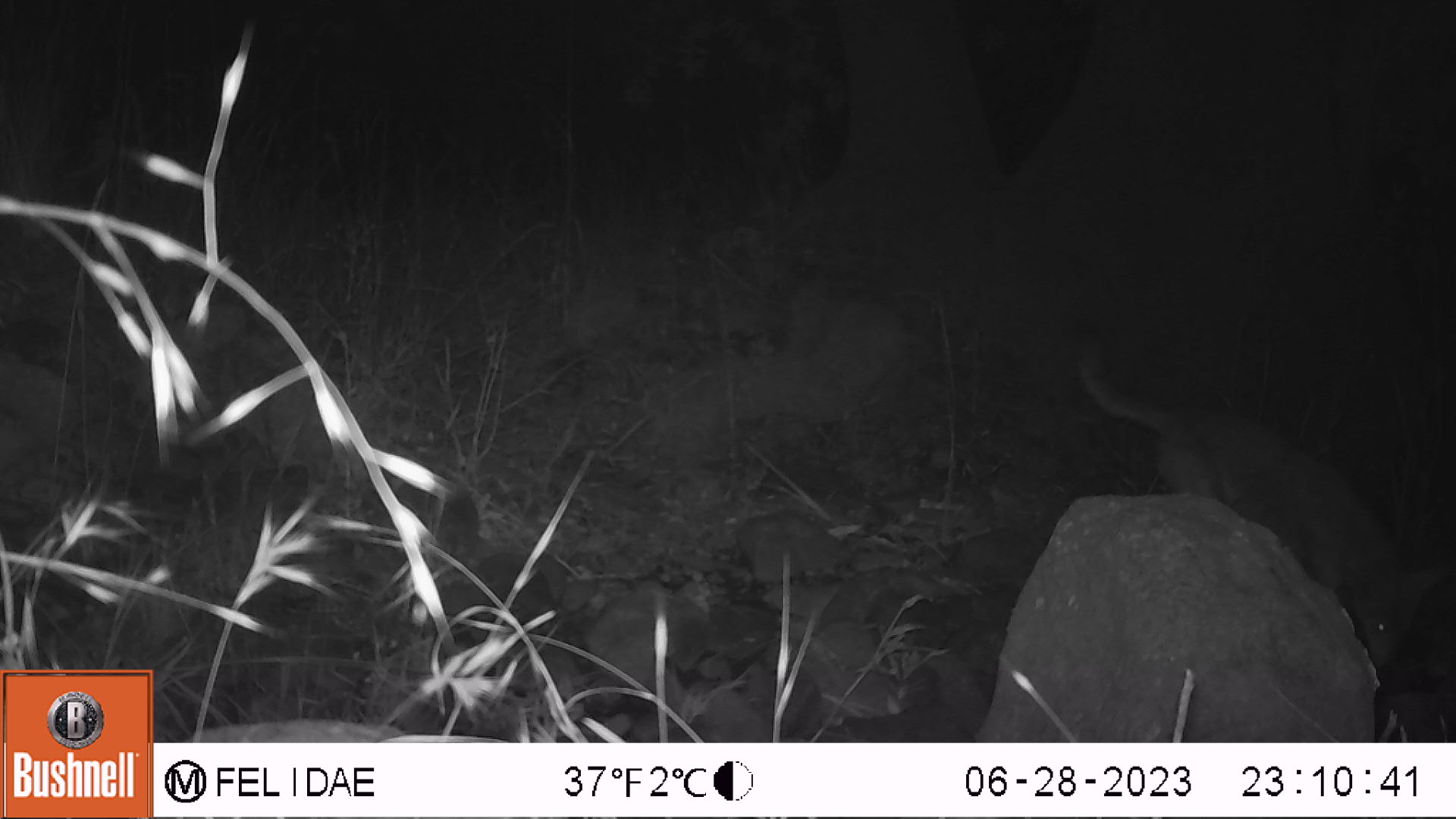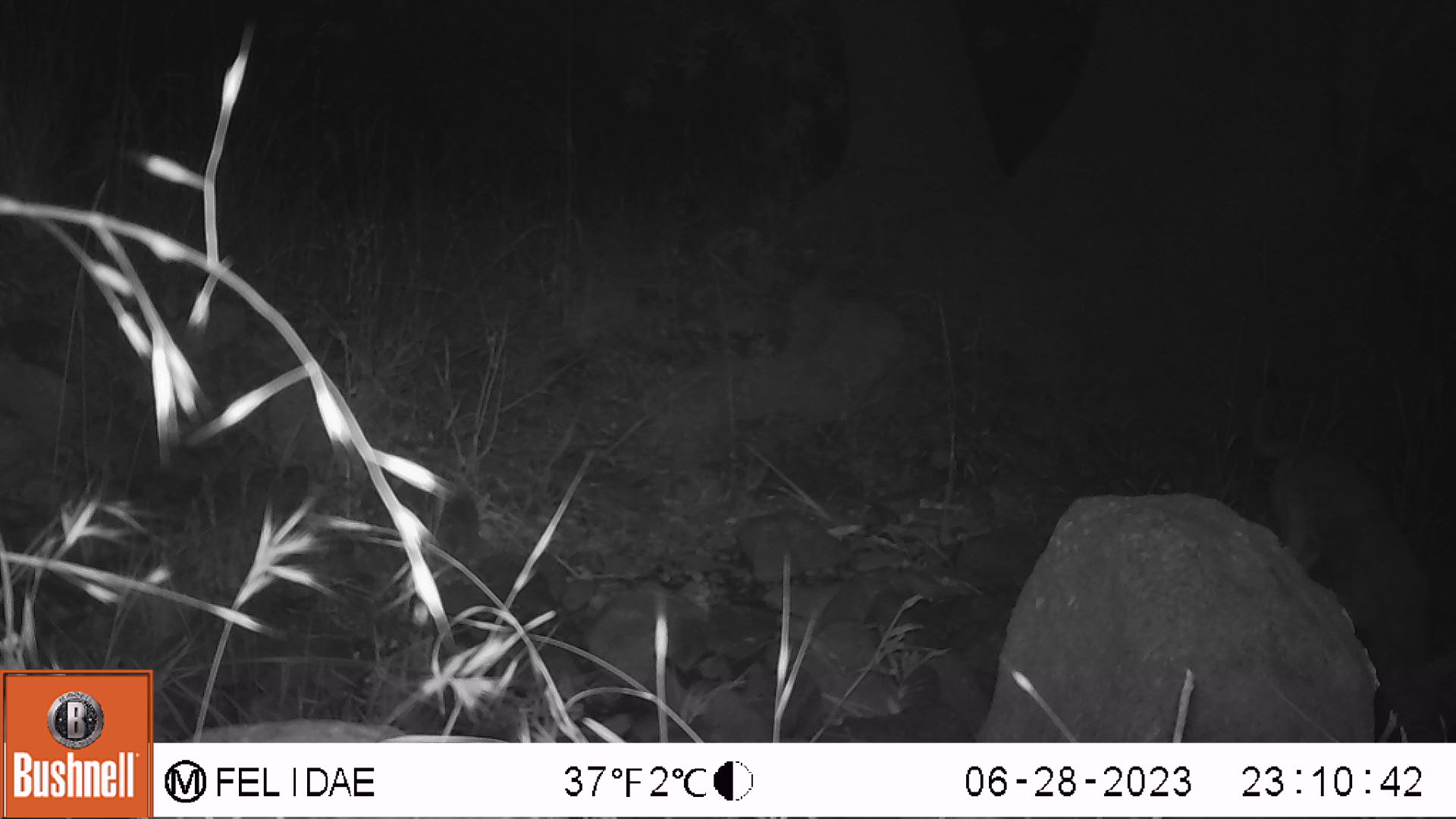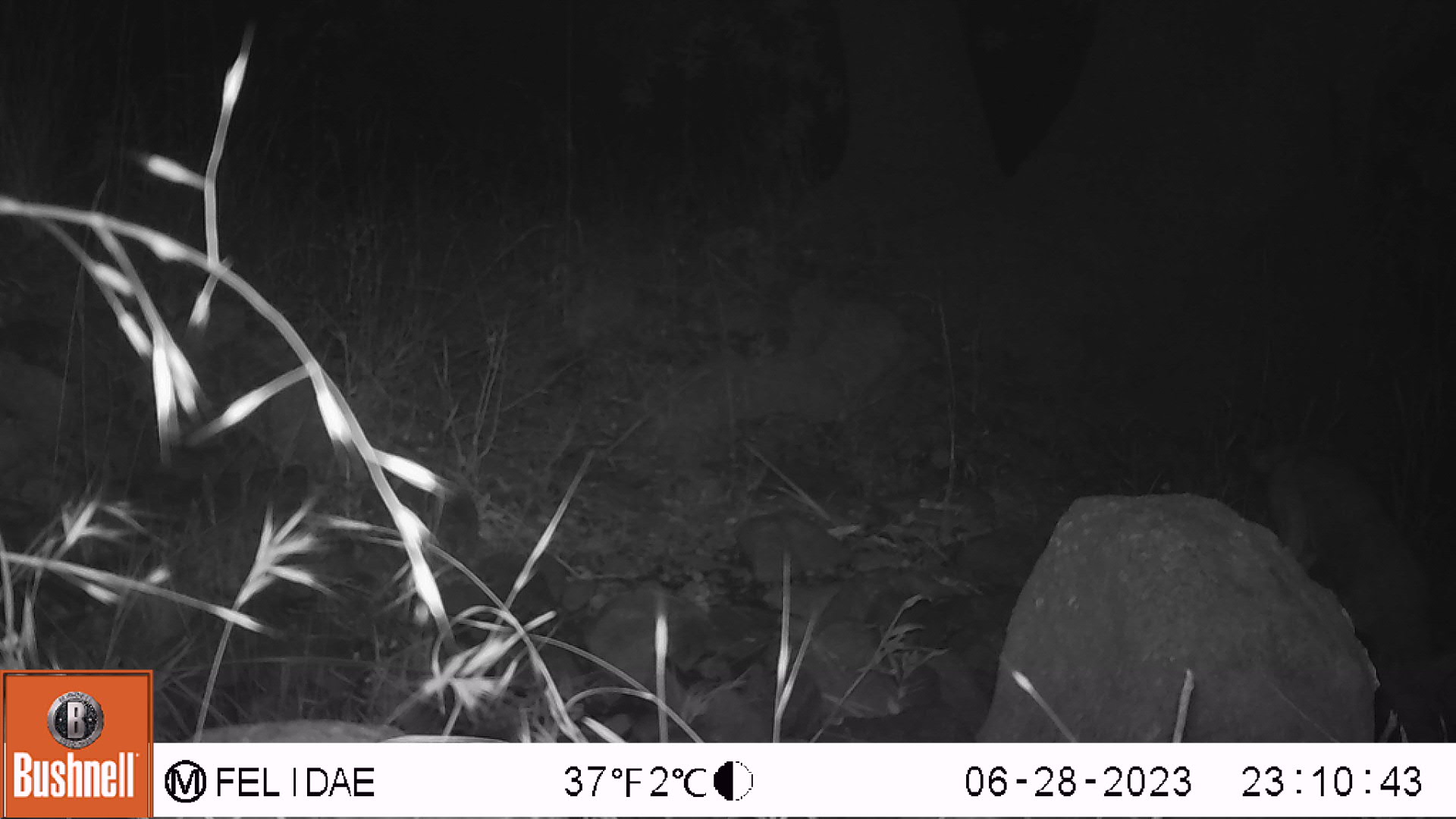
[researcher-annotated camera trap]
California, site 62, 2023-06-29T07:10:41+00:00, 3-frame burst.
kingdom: Animalia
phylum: Chordata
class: Mammalia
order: Carnivora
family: Canidae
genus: Canis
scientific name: Canis latrans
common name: coyote